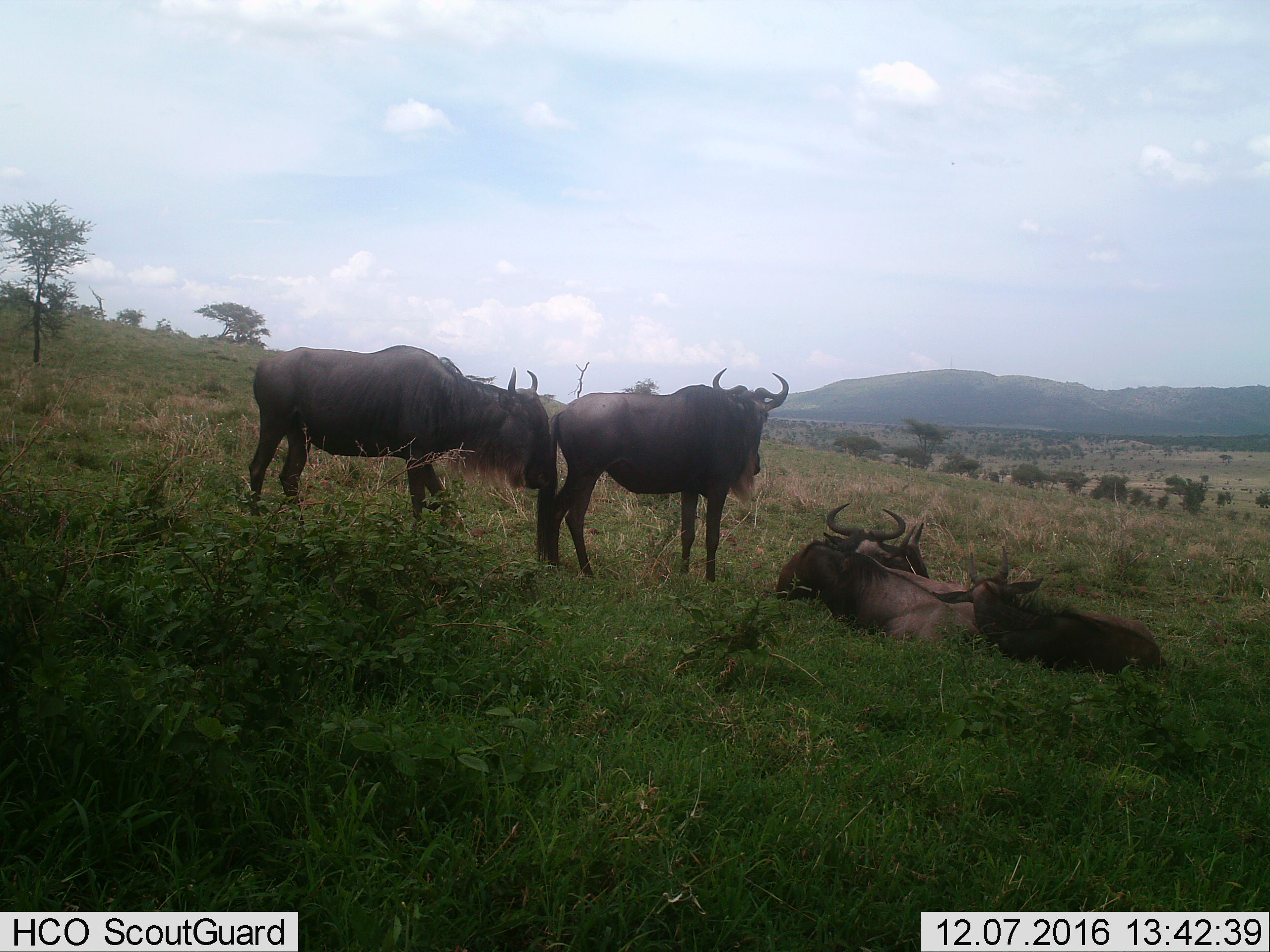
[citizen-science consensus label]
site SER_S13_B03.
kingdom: Animalia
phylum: Chordata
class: Mammalia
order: Artiodactyla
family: Bovidae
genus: Connochaetes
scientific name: Connochaetes taurinus taurinus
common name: blue wildebeest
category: wildebeestblue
Wildebeestblue (blue wildebeest) (Connochaetes taurinus taurinus), count 5. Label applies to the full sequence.